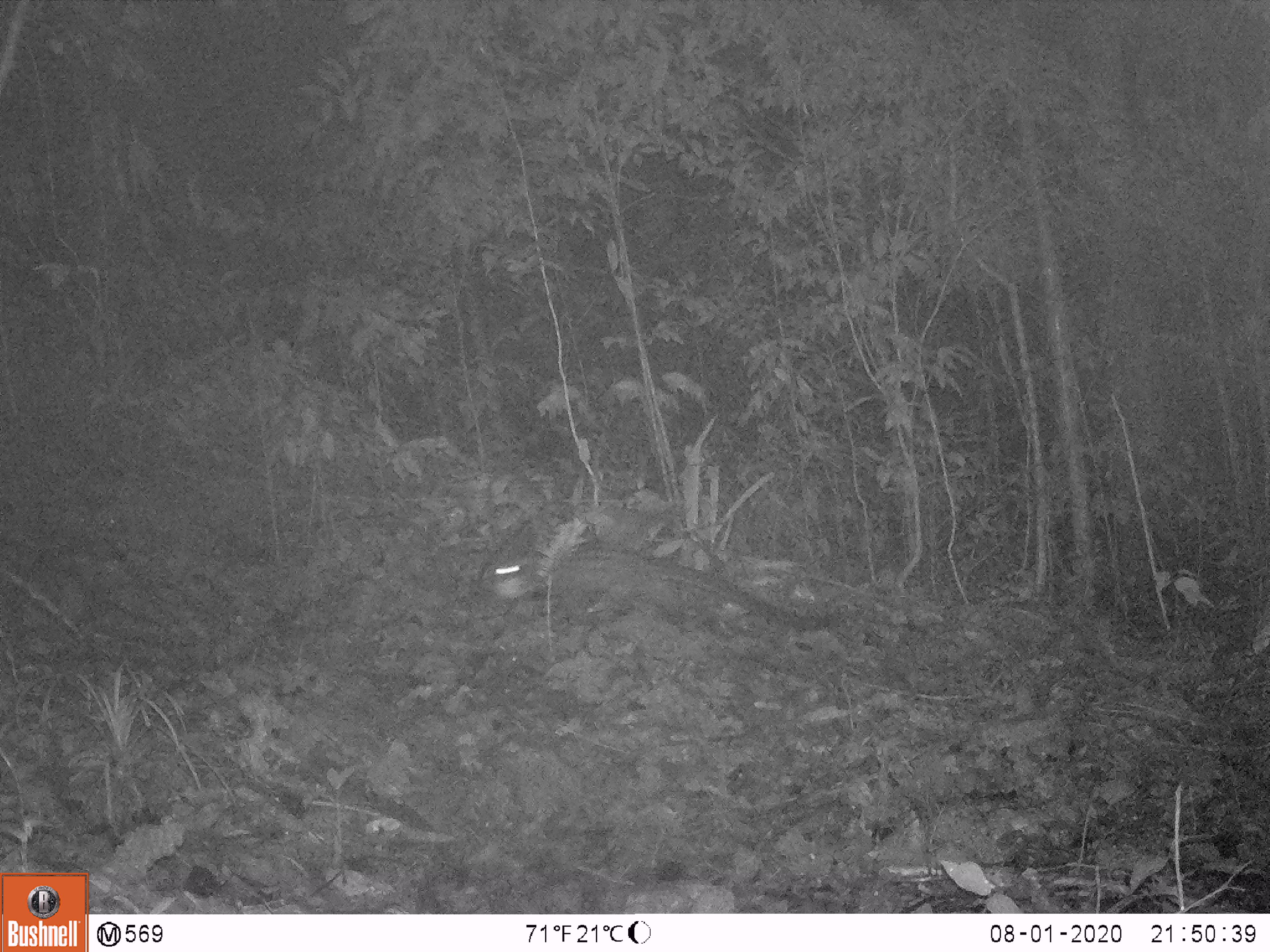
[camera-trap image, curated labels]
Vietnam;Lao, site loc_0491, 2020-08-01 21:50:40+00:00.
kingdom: Animalia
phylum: Chordata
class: Mammalia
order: Carnivora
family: Viverridae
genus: Paradoxurus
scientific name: Paradoxurus hermaphroditus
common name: common palm civet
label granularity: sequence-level